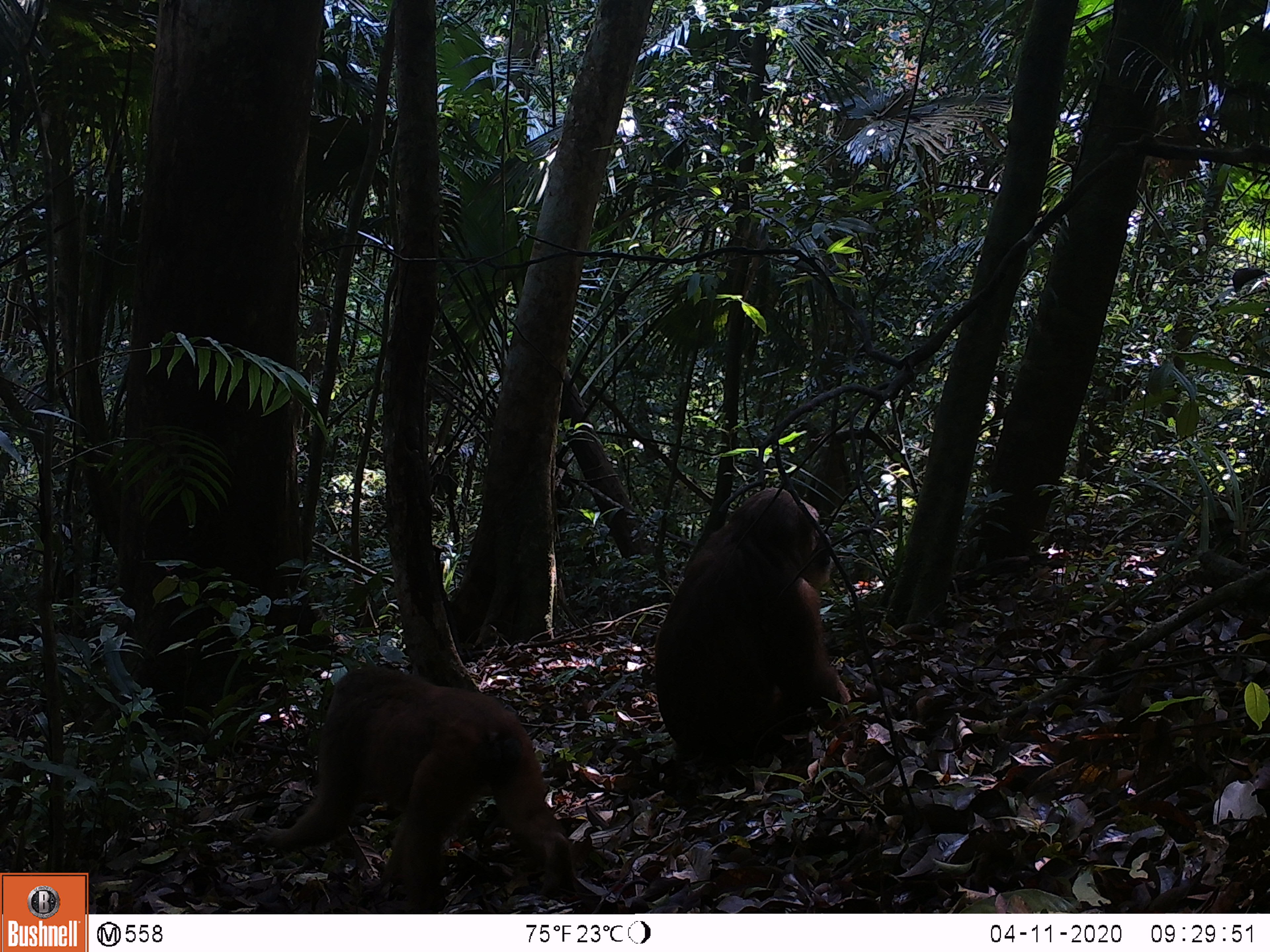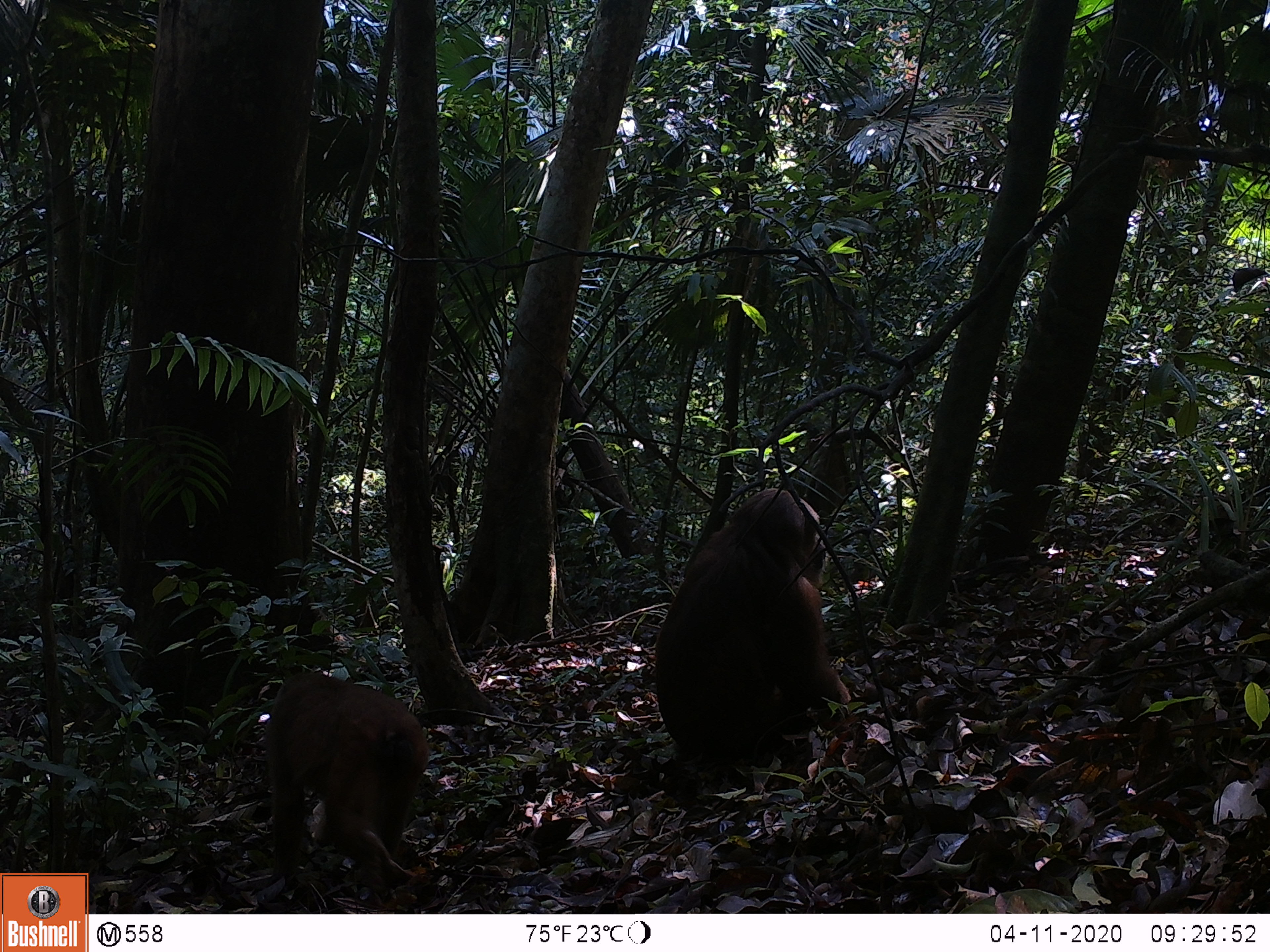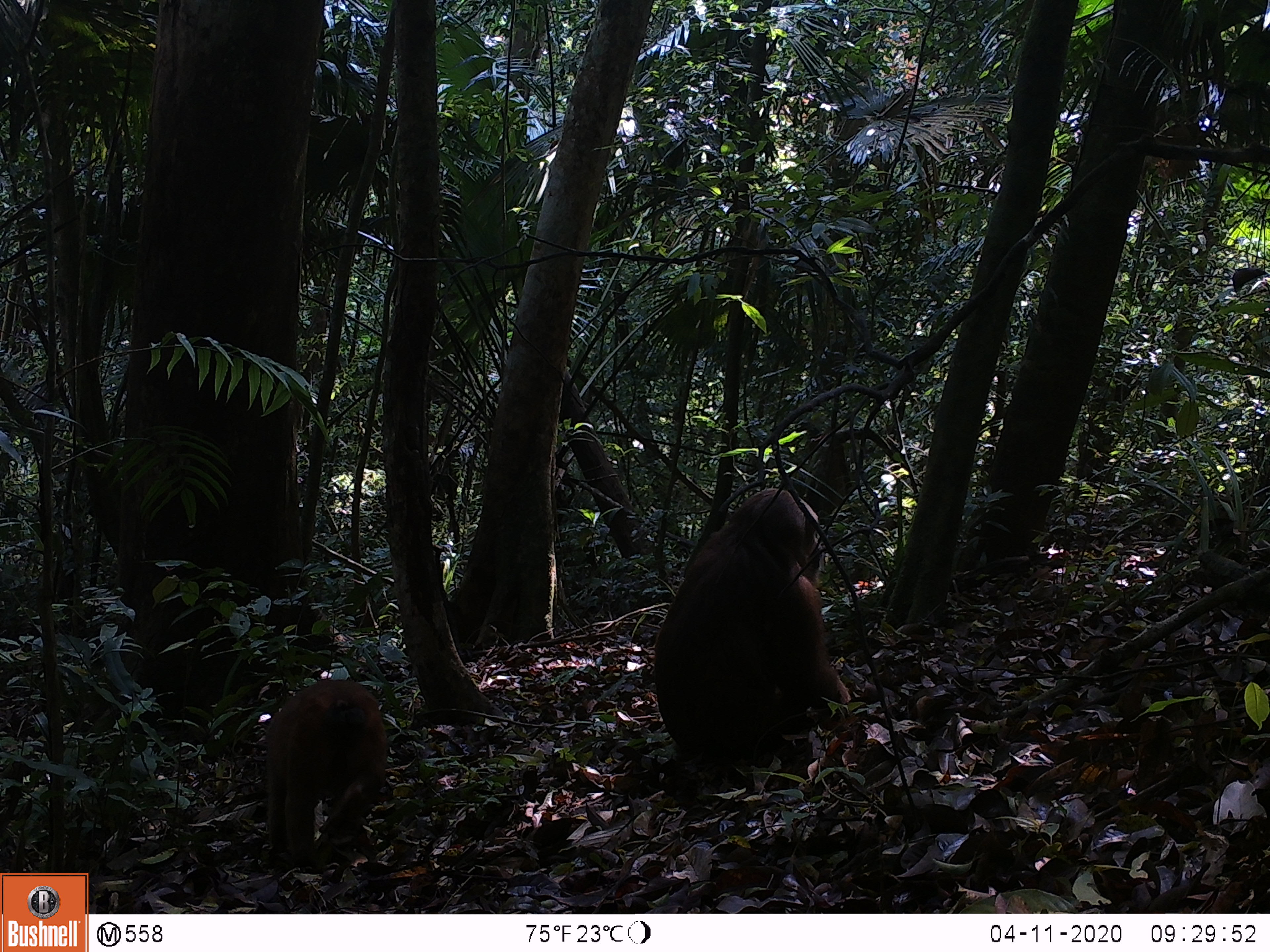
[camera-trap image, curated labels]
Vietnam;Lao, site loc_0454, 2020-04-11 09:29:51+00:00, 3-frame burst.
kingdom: Animalia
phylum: Chordata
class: Mammalia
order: Primates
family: Cercopithecidae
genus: Macaca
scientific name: Macaca arctoides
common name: stump-tailed macaque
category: stump tailed macaque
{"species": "stump tailed macaque (stump-tailed macaque) (Macaca arctoides)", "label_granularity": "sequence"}